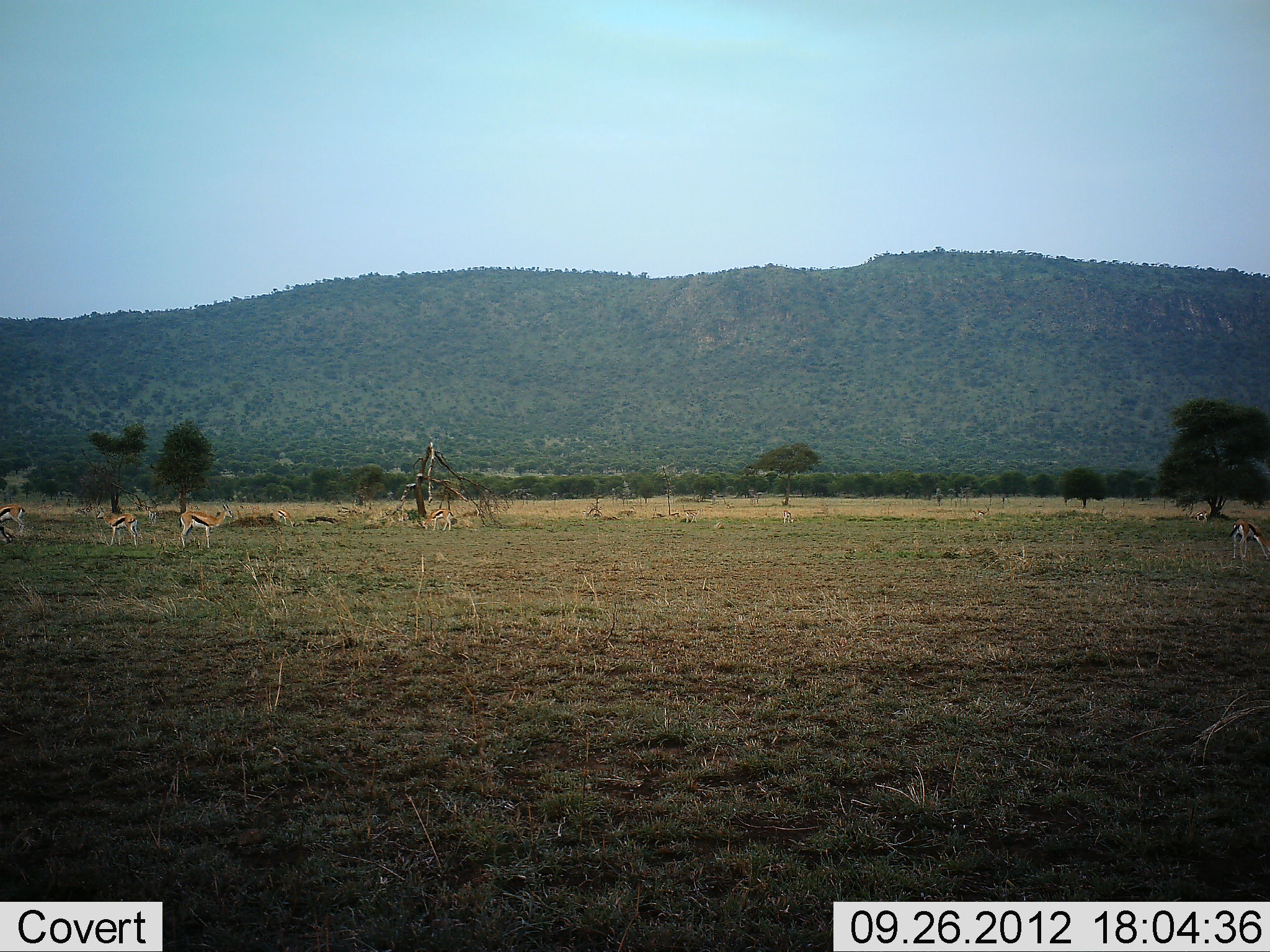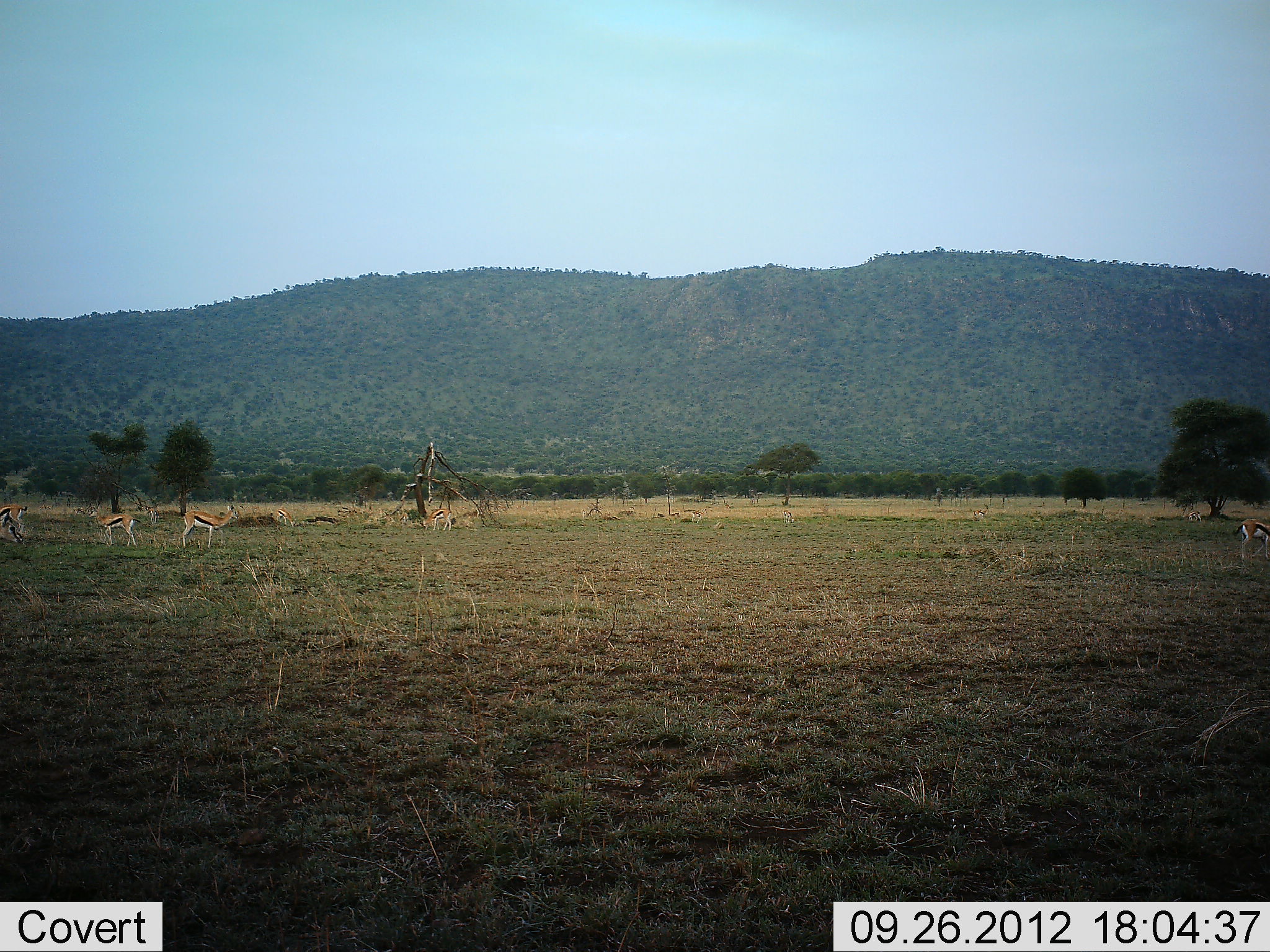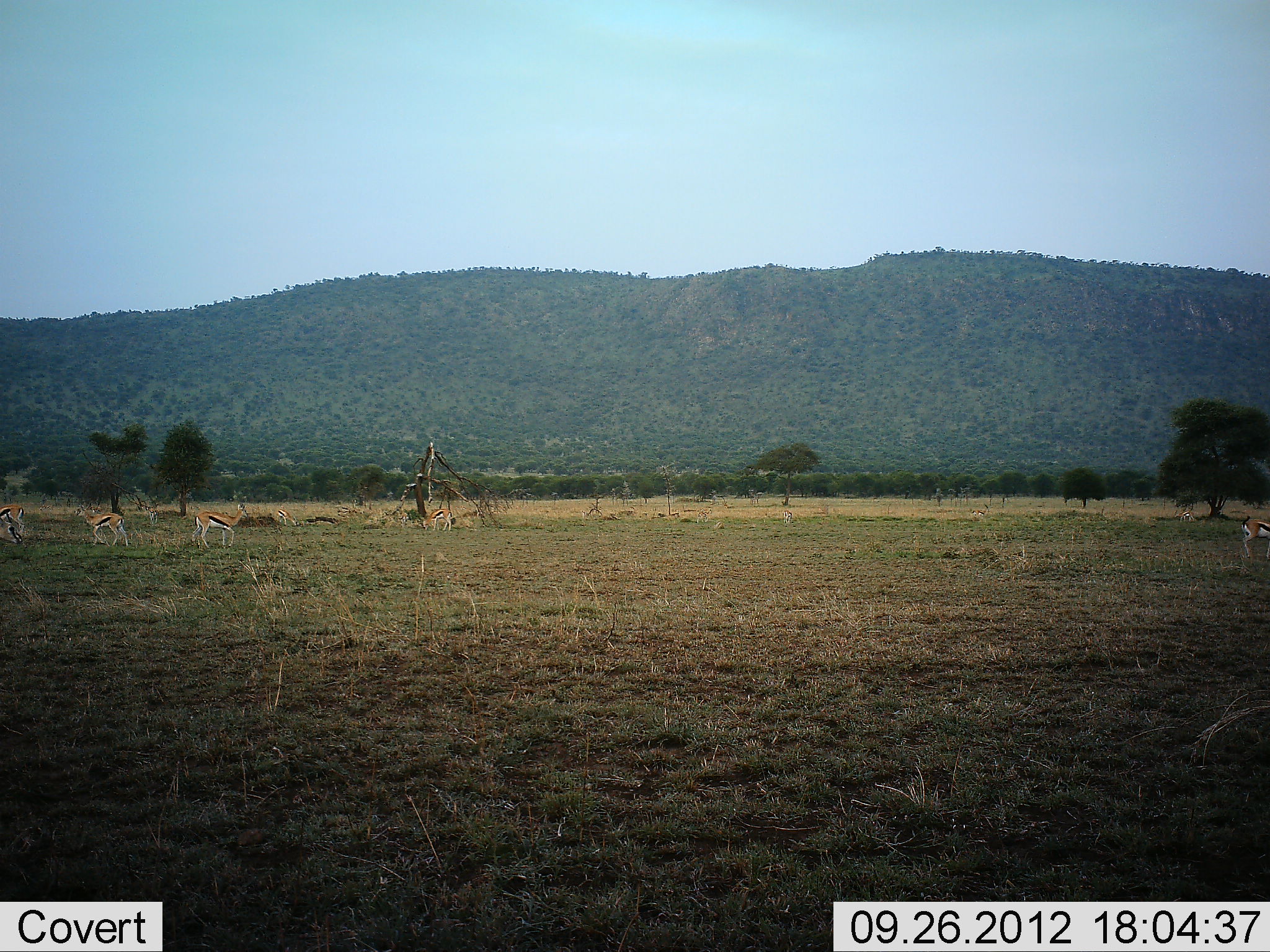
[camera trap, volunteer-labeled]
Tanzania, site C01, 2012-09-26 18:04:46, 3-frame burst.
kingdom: Animalia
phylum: Chordata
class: Mammalia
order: Artiodactyla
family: Bovidae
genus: Eudorcas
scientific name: Eudorcas thomsonii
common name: thomson's gazelle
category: gazellethomsons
Gazellethomsons (thomson's gazelle) (Eudorcas thomsonii), count 5. Behavior (volunteer vote fractions): standing 50%, resting 0%, moving 60%, interacting 0%. Young present (vote fraction): 0%. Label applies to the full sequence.